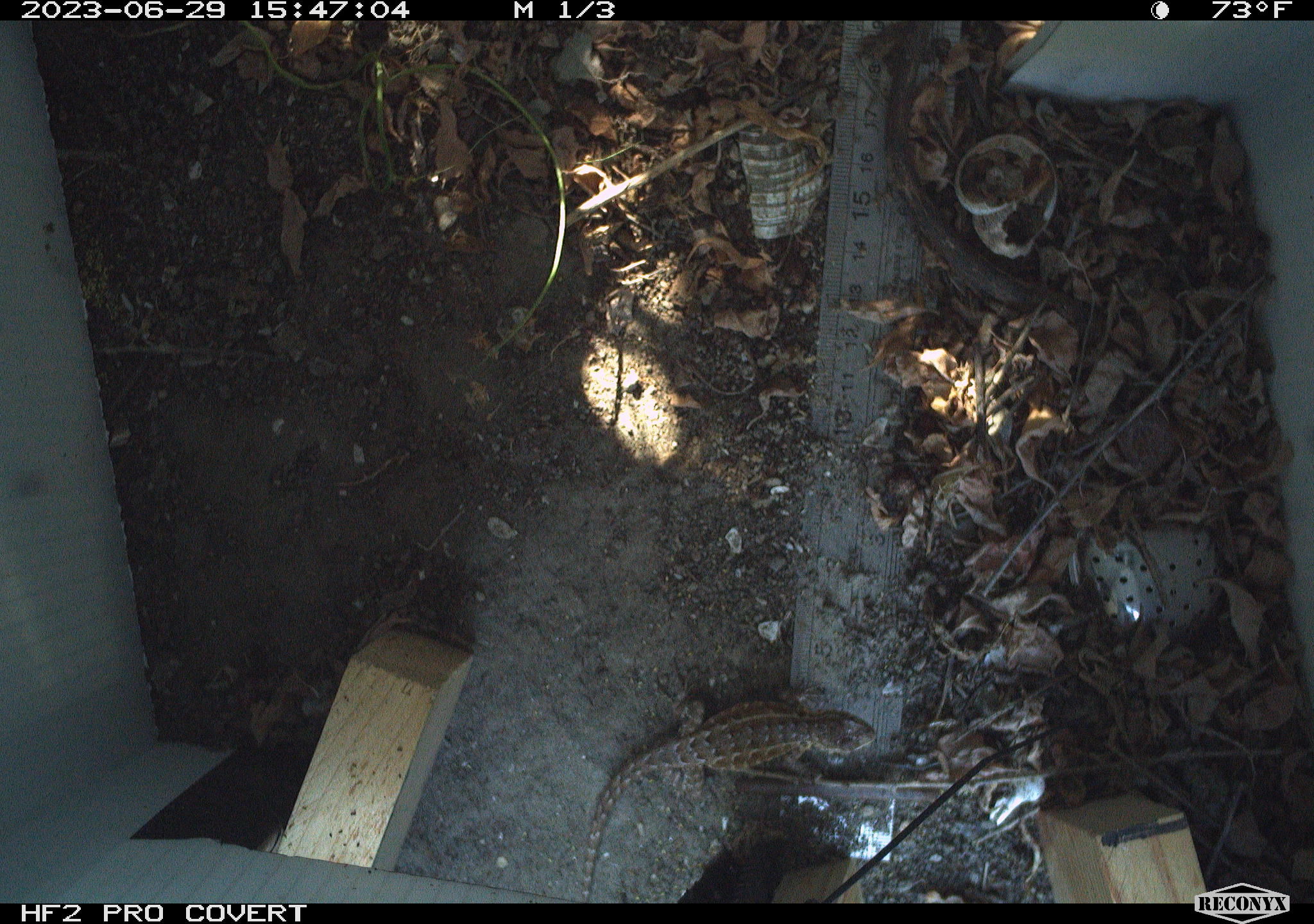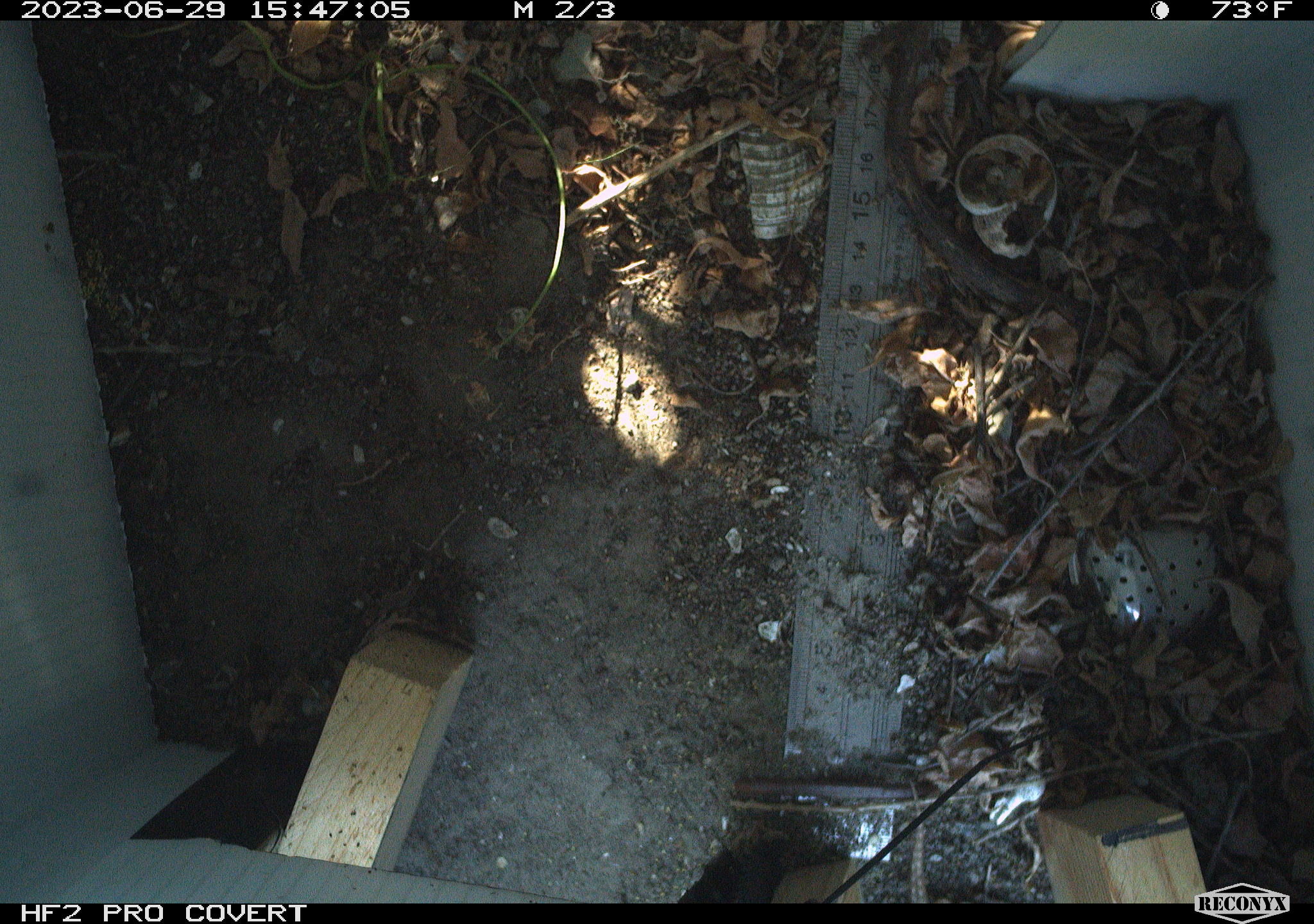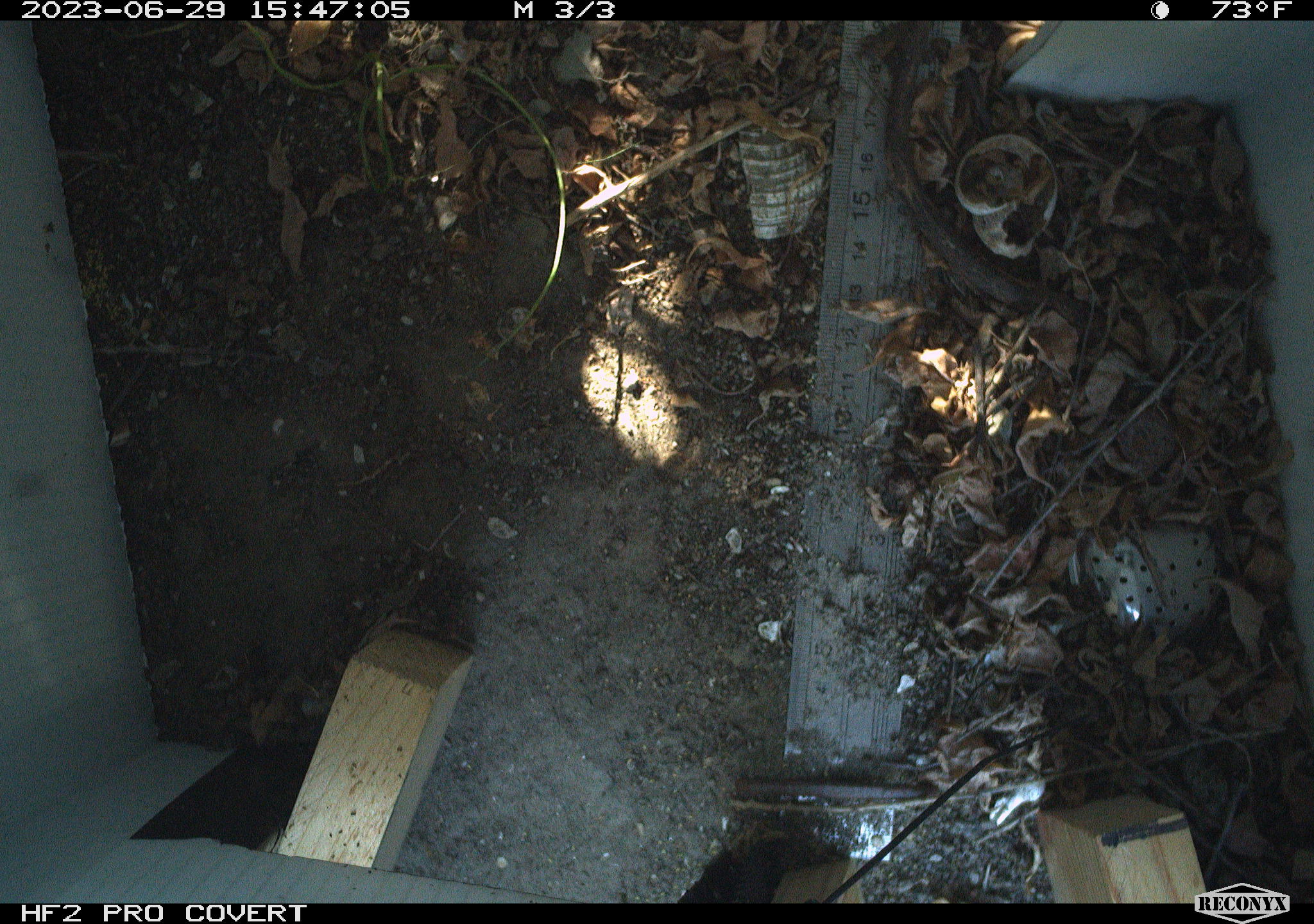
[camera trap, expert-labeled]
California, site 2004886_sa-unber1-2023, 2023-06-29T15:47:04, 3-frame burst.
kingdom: Animalia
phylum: Chordata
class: Reptilia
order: Squamata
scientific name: Squamata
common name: lizards and snakes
Lizards and snakes (Squamata).